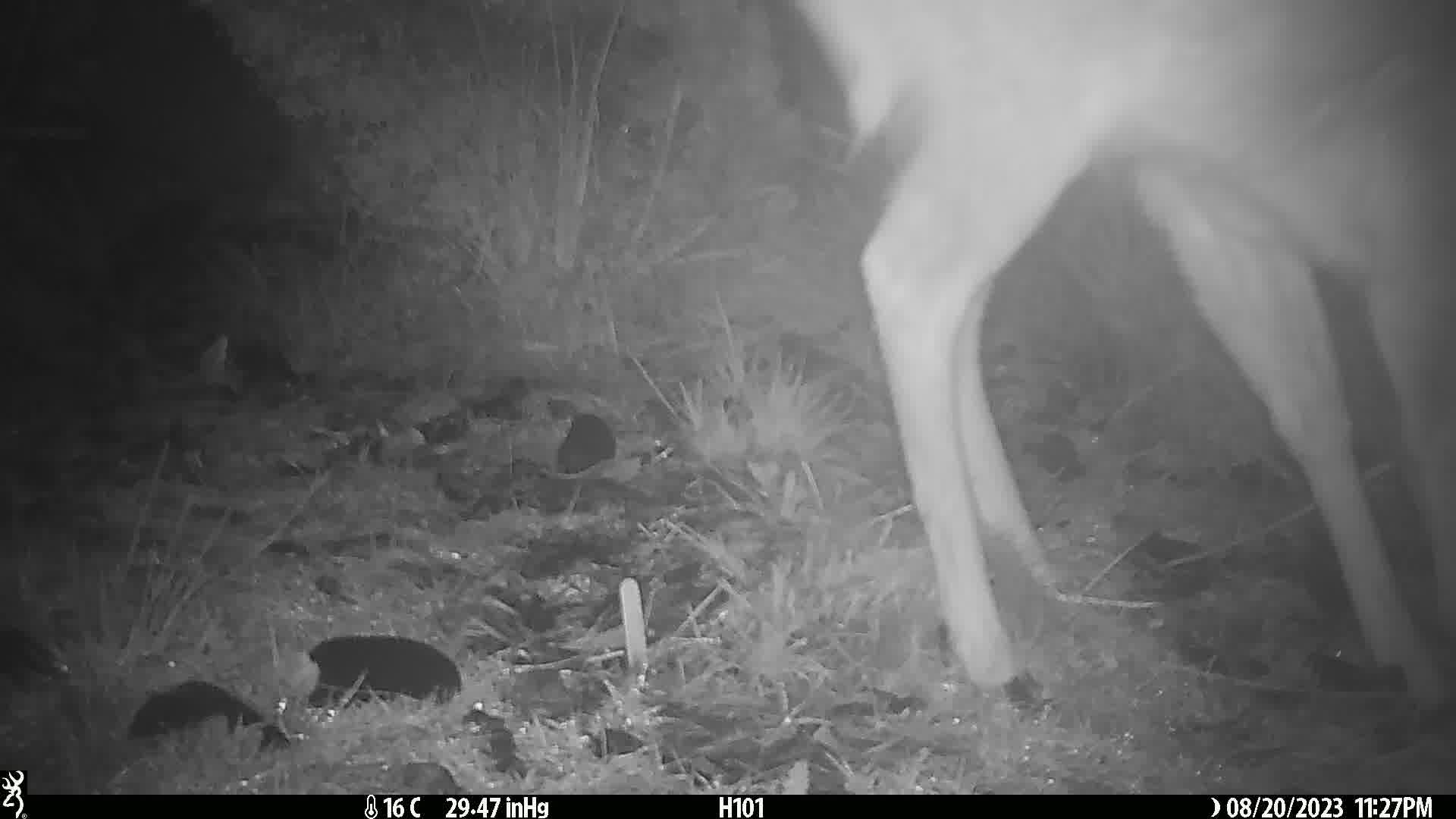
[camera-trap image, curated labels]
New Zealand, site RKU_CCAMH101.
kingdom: Animalia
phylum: Chordata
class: Mammalia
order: Artiodactyla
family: Cervidae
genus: Odocoileus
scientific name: Odocoileus virginianus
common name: white-tailed deer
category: white tailed deer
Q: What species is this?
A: White tailed deer (white-tailed deer) (Odocoileus virginianus).